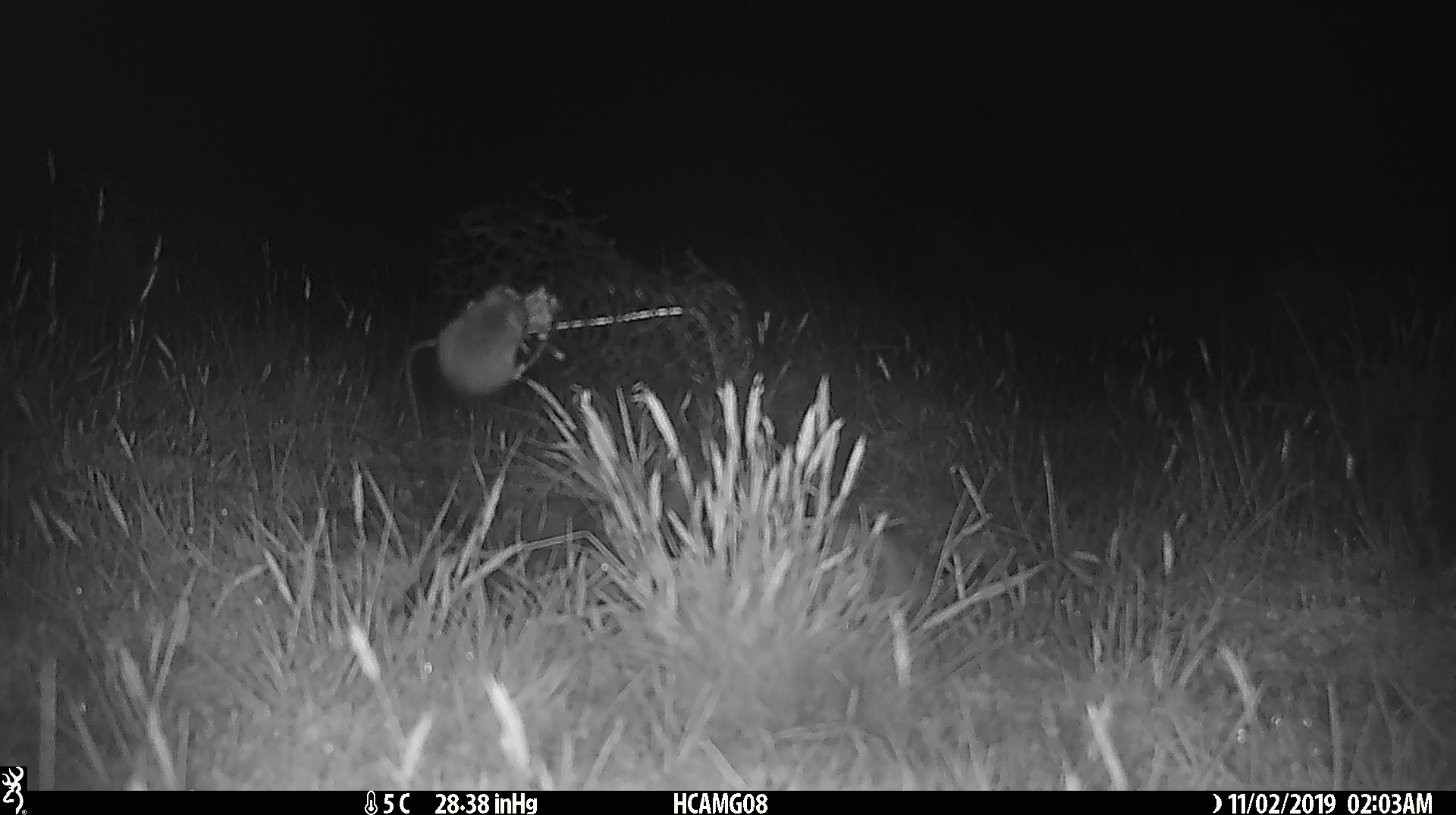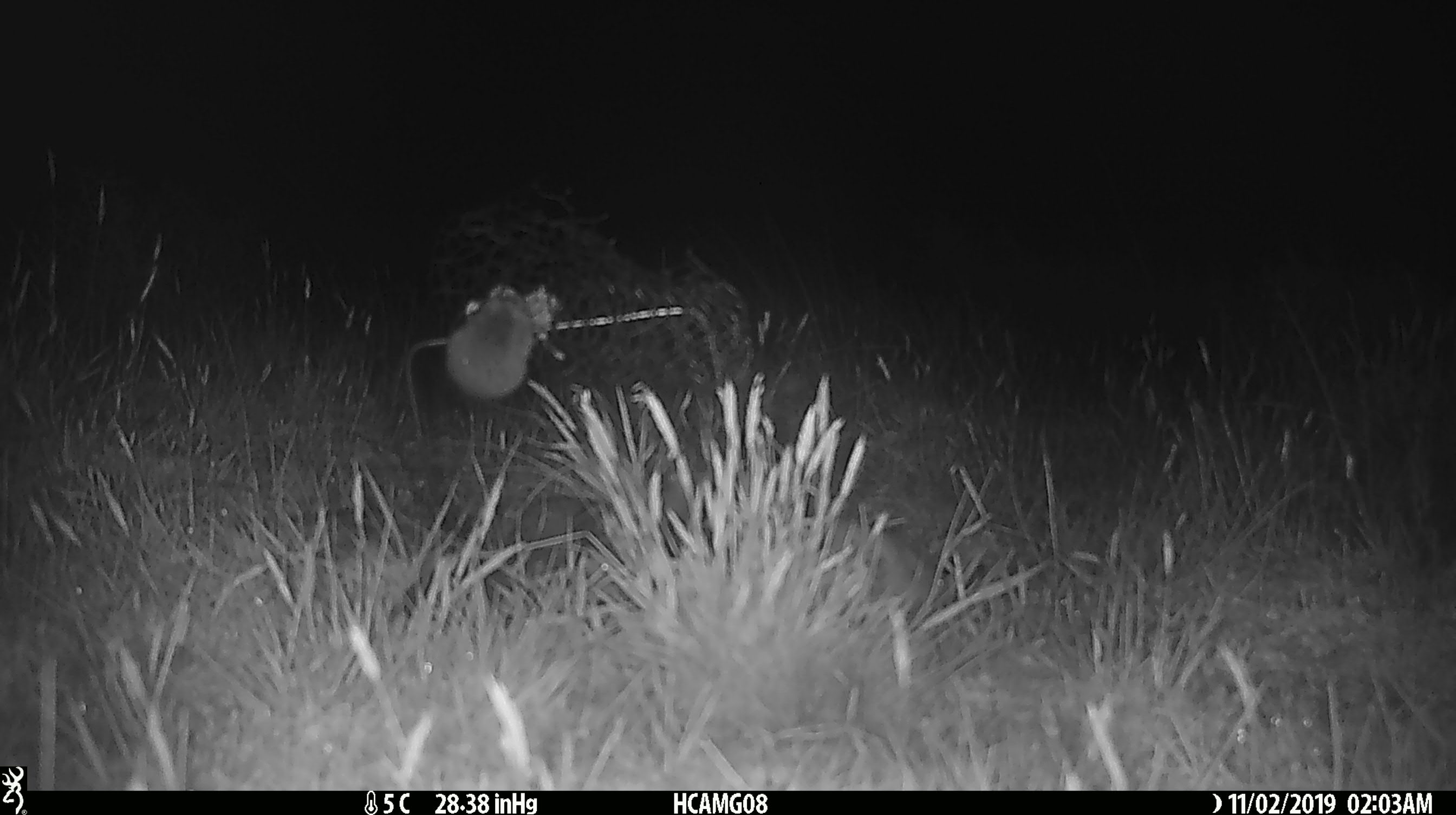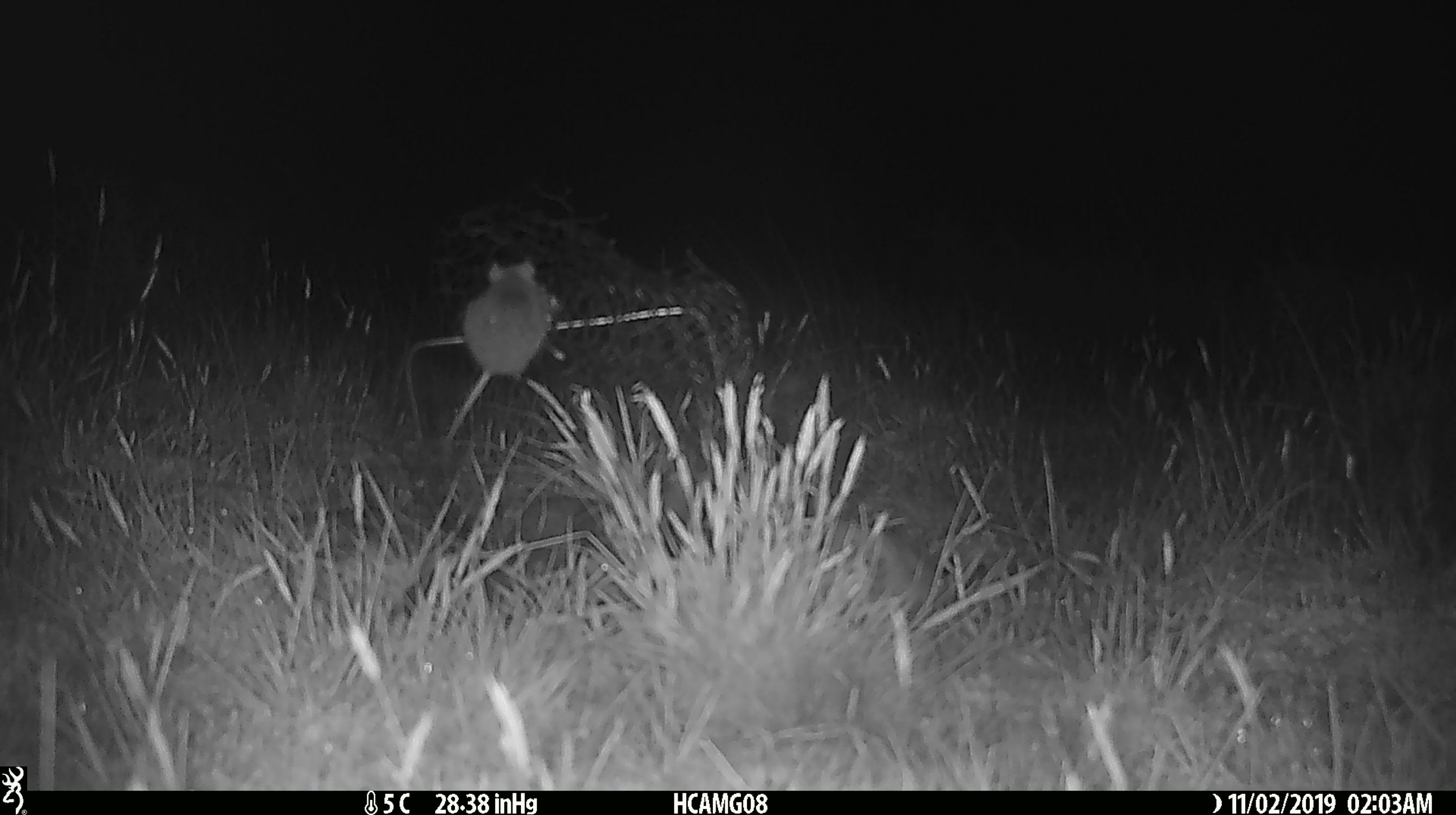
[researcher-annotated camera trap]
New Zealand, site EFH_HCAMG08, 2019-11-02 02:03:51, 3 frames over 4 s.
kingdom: Animalia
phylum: Chordata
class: Mammalia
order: Rodentia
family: Muridae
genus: Mus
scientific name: Mus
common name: mouse